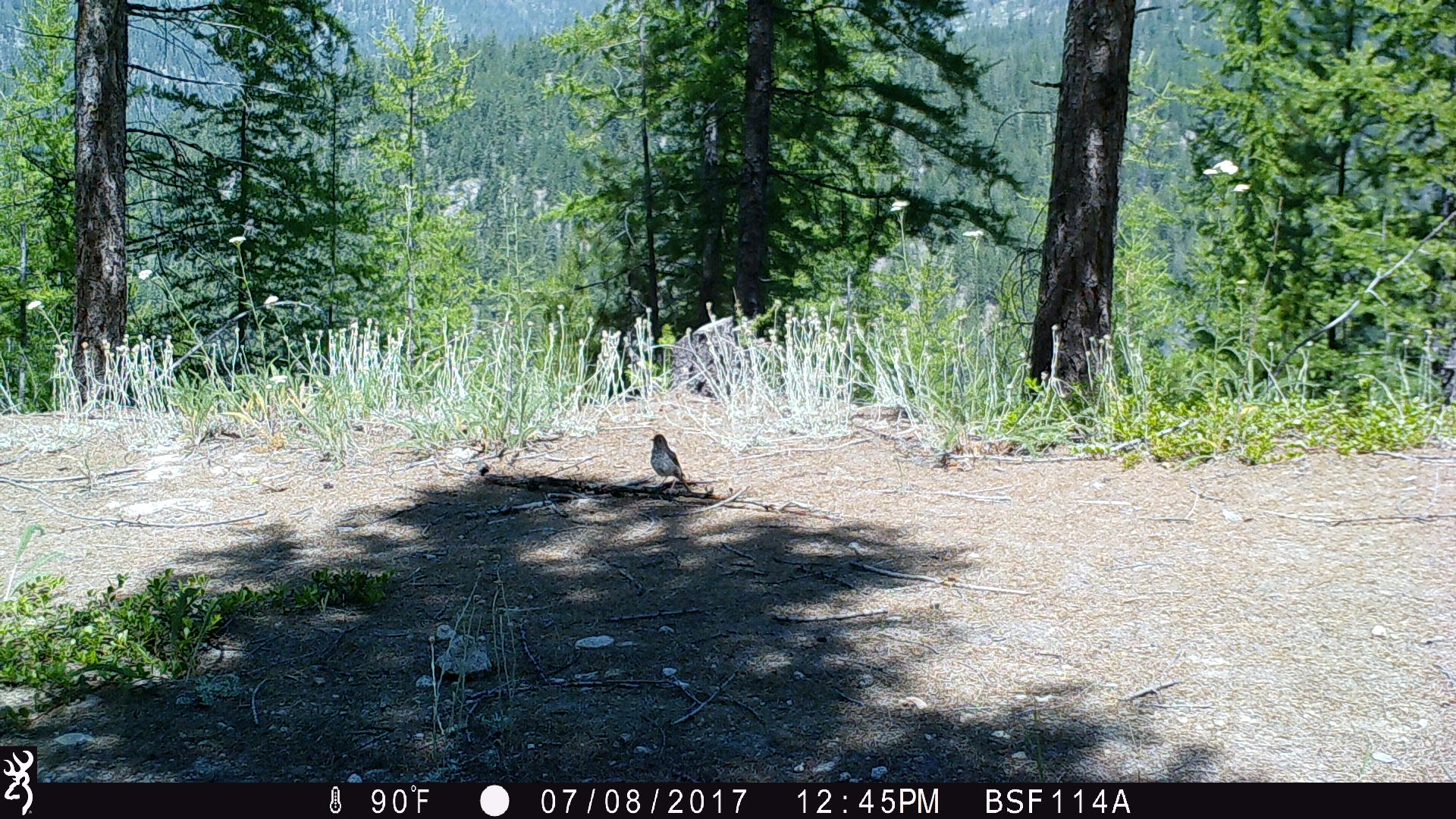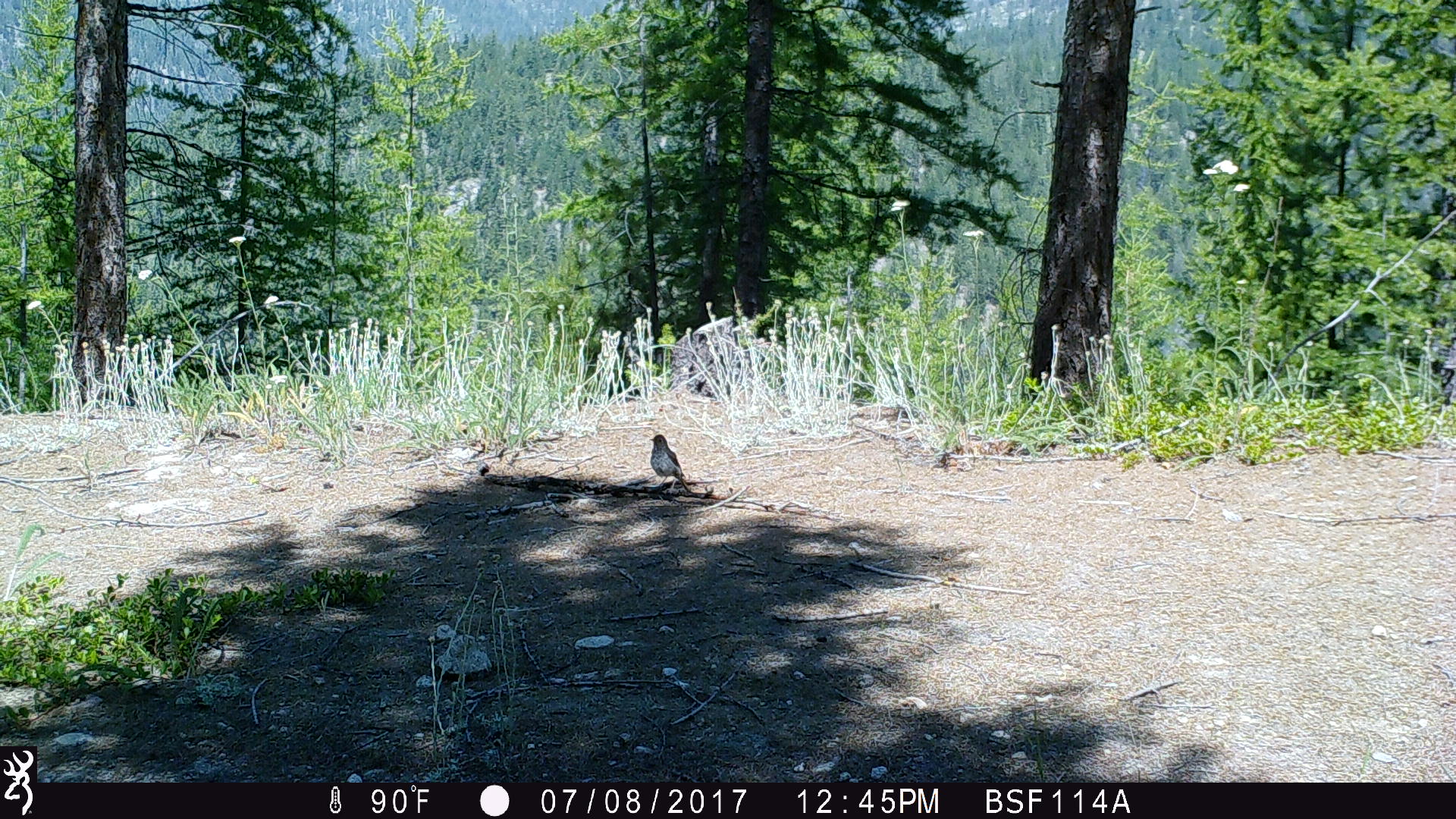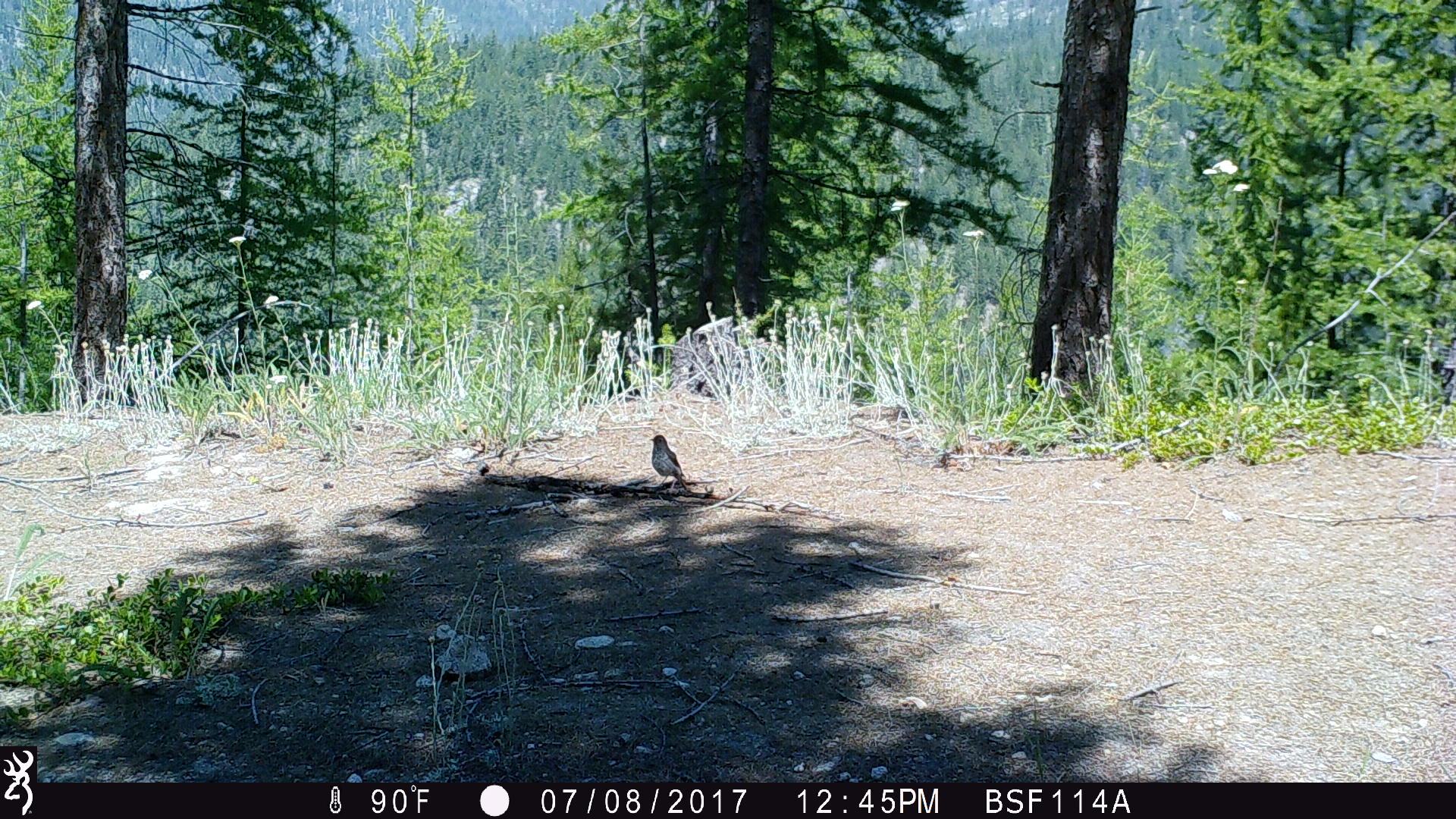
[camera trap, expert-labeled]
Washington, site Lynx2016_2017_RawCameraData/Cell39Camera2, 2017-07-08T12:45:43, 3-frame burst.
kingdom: Animalia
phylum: Chordata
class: Aves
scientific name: Aves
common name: birds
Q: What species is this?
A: Aves (birds).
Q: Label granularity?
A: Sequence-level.